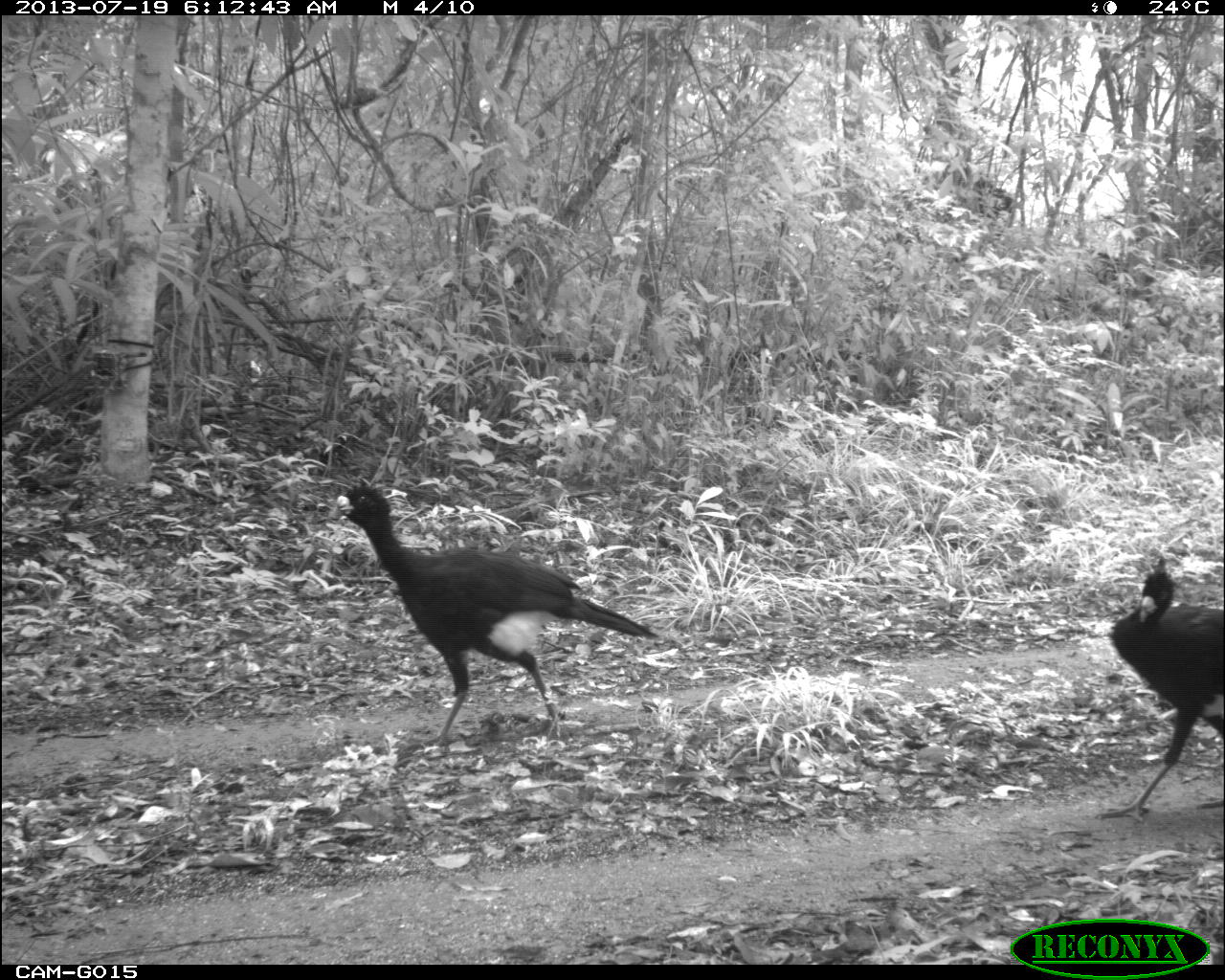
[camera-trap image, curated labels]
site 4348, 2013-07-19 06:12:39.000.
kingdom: Animalia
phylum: Chordata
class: Aves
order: Galliformes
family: Cracidae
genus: Crax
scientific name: Crax rubra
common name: great curassow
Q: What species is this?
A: Crax rubra (great curassow).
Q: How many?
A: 2.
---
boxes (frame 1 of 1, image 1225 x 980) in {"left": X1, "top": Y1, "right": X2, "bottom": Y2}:
crax rubra: {"left": 326, "top": 483, "right": 659, "bottom": 751}; {"left": 1088, "top": 556, "right": 1223, "bottom": 824}